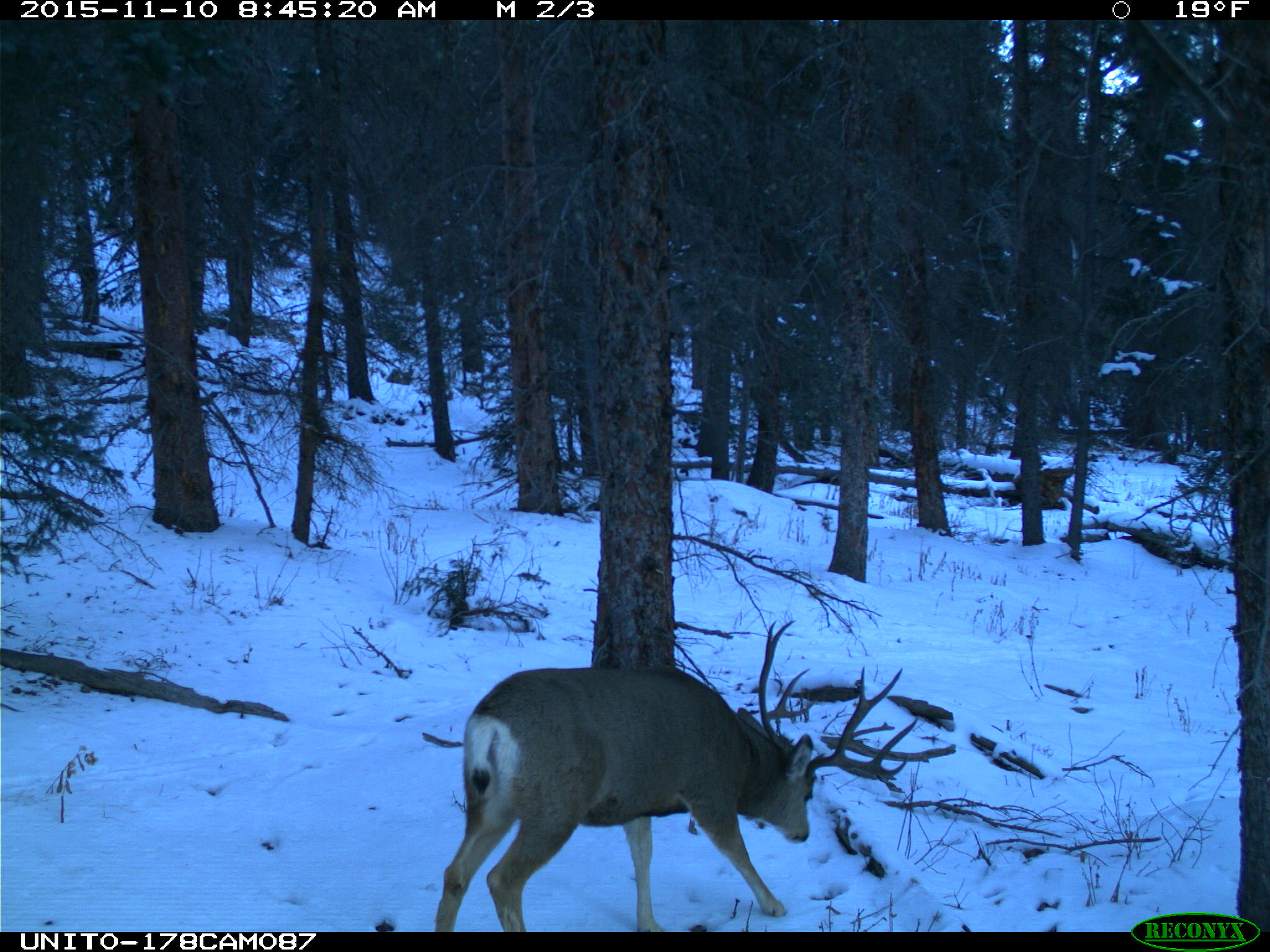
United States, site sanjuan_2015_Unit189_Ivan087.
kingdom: Animalia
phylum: Chordata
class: Mammalia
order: Artiodactyla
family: Cervidae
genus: Odocoileus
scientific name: Odocoileus hemionus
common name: mule deer